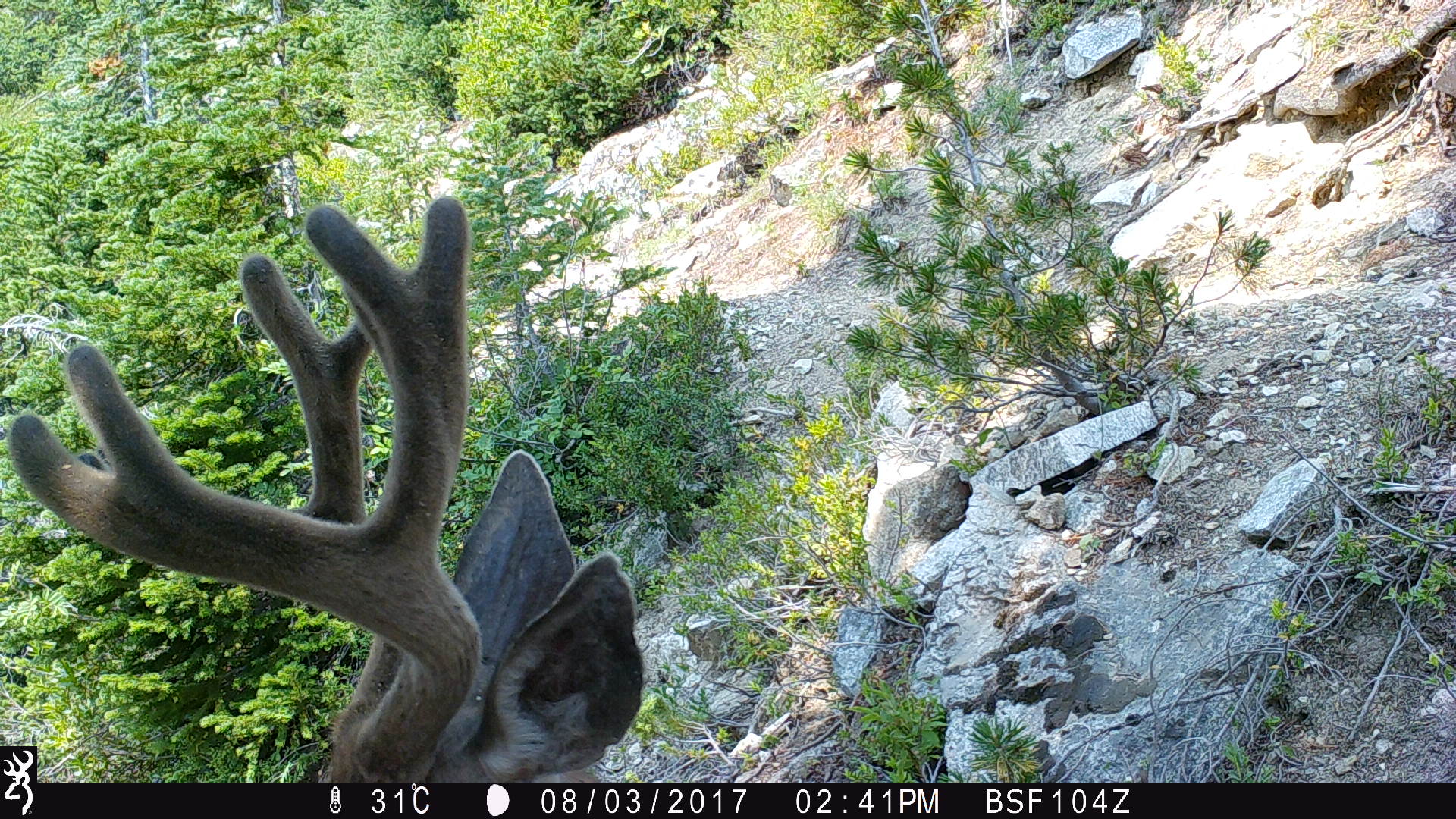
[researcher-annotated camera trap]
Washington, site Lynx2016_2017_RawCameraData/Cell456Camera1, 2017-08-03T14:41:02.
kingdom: Animalia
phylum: Chordata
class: Mammalia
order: Artiodactyla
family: Cervidae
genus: Odocoileus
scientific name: Odocoileus hemionus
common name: mule deer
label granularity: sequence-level